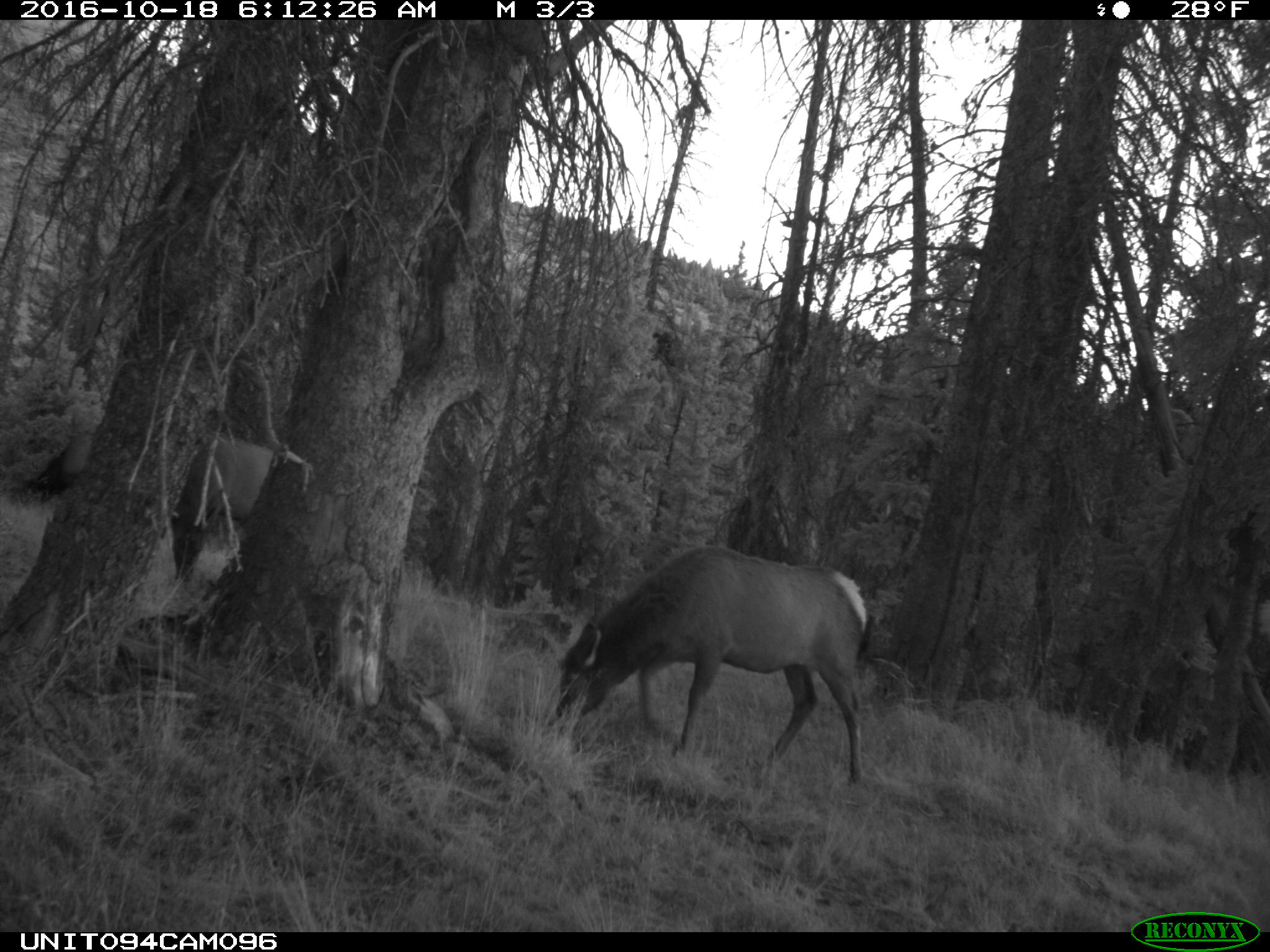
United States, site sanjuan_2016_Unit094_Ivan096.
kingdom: Animalia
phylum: Chordata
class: Mammalia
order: Artiodactyla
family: Cervidae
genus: Cervus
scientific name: Cervus elaphus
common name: red deer